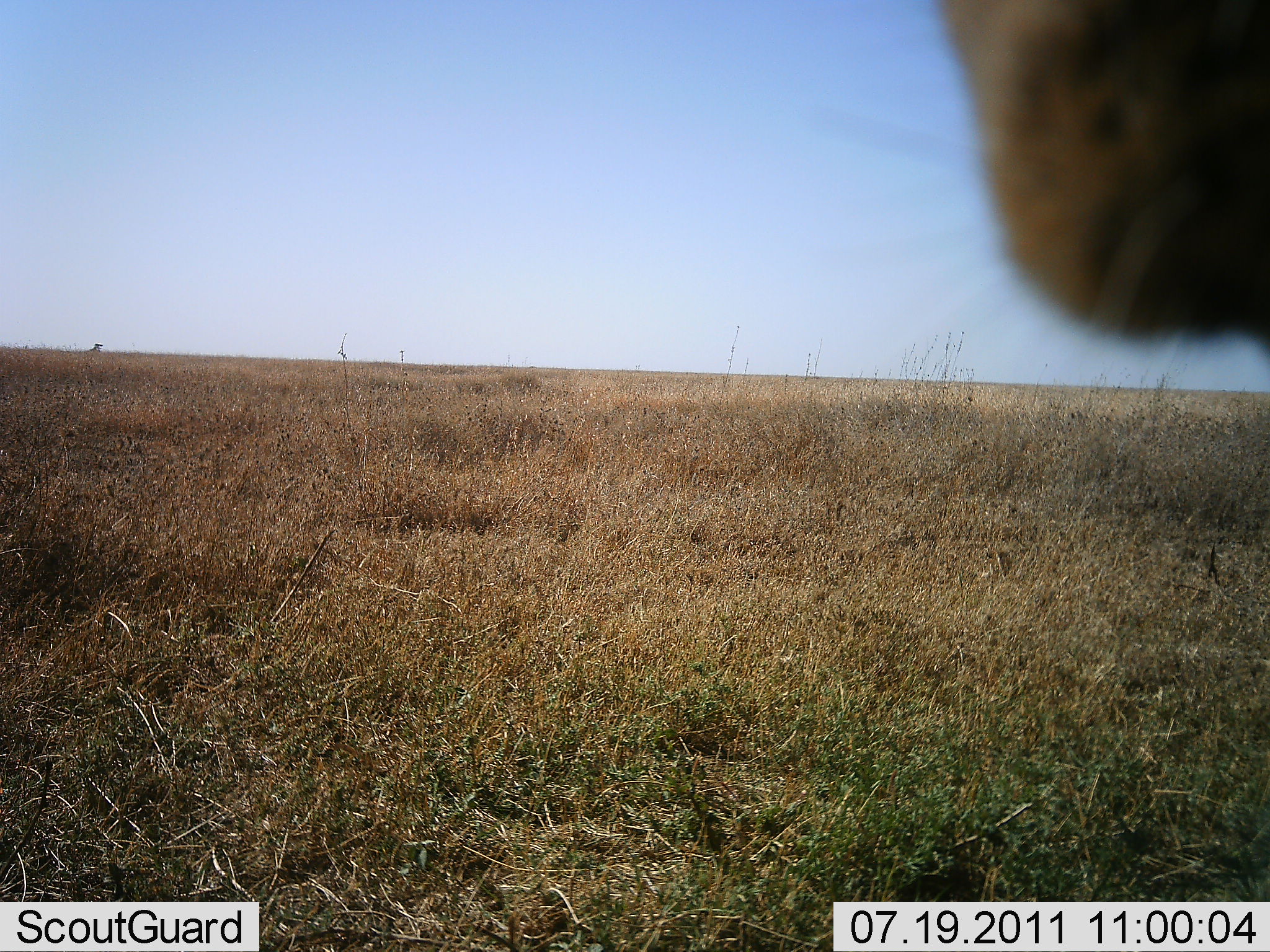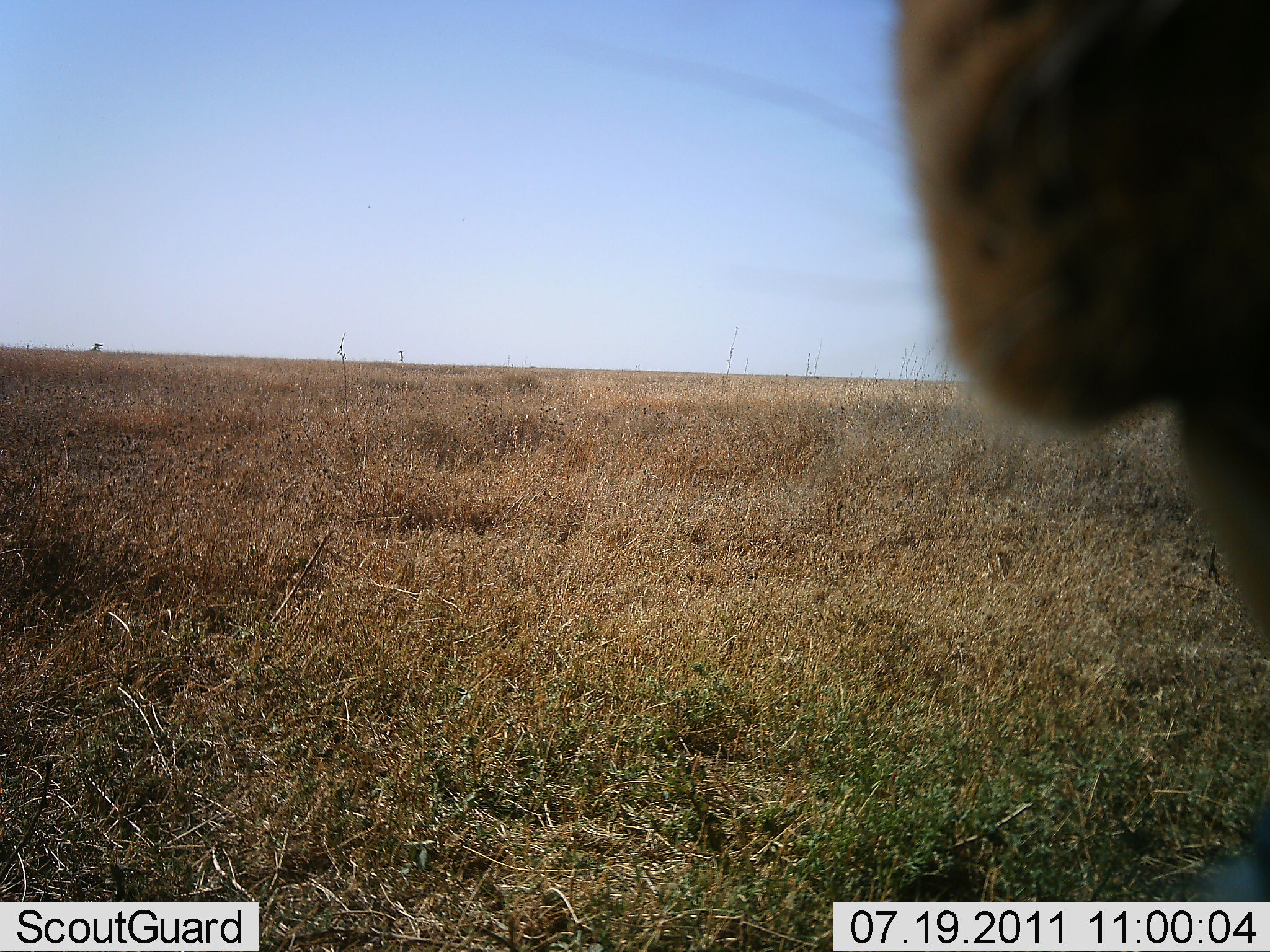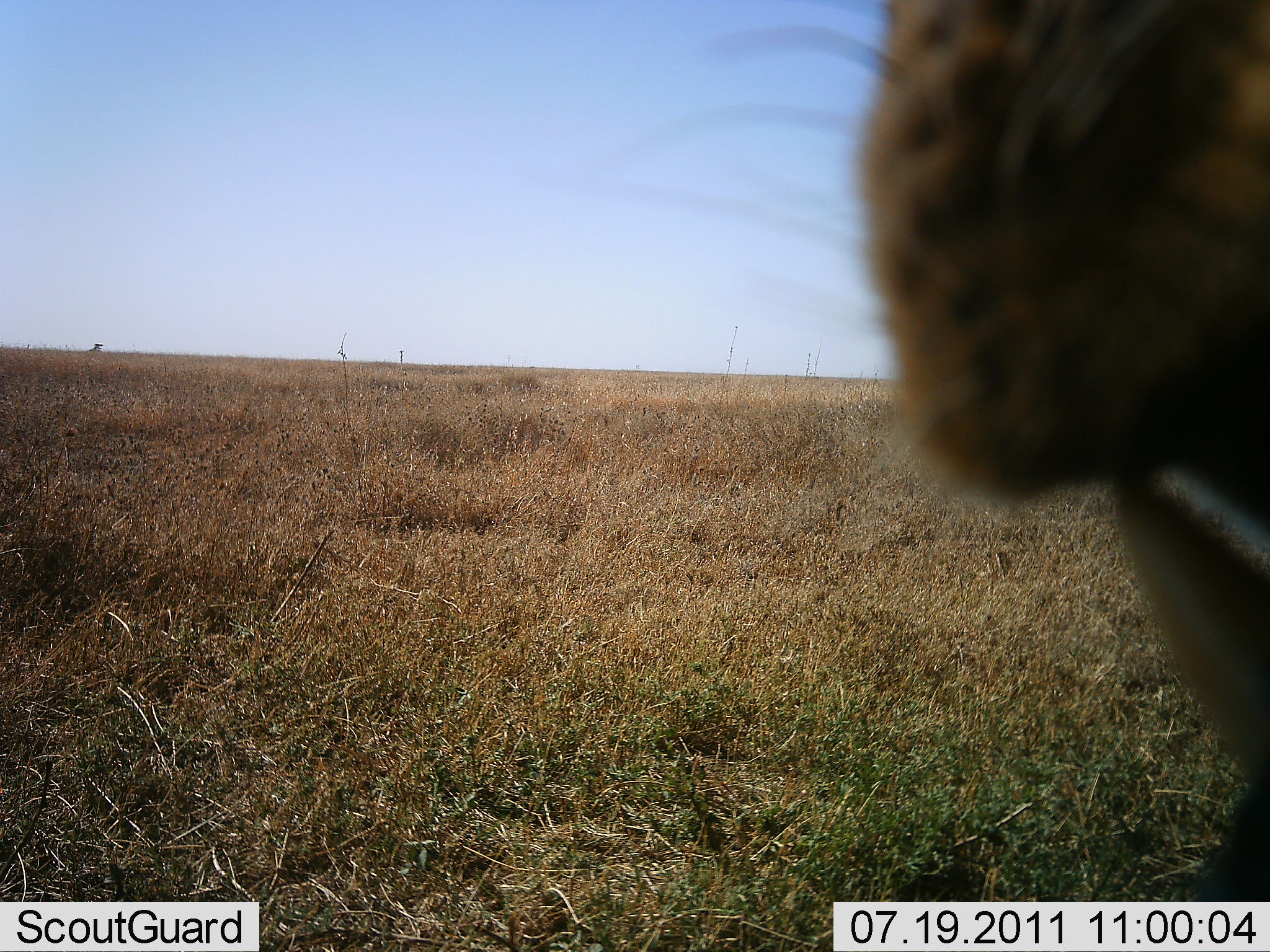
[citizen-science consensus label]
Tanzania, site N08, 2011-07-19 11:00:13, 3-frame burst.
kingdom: Animalia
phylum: Chordata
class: Mammalia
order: Carnivora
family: Felidae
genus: Panthera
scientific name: Panthera leo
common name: lion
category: lionfemale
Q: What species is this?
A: Lionfemale (lion) (Panthera leo).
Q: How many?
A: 1.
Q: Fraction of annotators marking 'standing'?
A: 33%.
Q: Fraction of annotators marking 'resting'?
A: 33%.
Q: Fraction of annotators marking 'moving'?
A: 0%.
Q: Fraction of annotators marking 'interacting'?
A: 33%.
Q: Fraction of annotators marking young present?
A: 0%.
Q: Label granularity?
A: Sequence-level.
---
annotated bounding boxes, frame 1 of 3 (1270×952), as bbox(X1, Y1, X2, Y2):
animal: bbox(926, 0, 1270, 355)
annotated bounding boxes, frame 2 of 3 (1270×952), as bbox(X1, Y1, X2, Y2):
animal: bbox(891, 0, 1270, 676)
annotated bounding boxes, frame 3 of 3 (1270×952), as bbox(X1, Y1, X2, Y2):
animal: bbox(624, 0, 1270, 901)